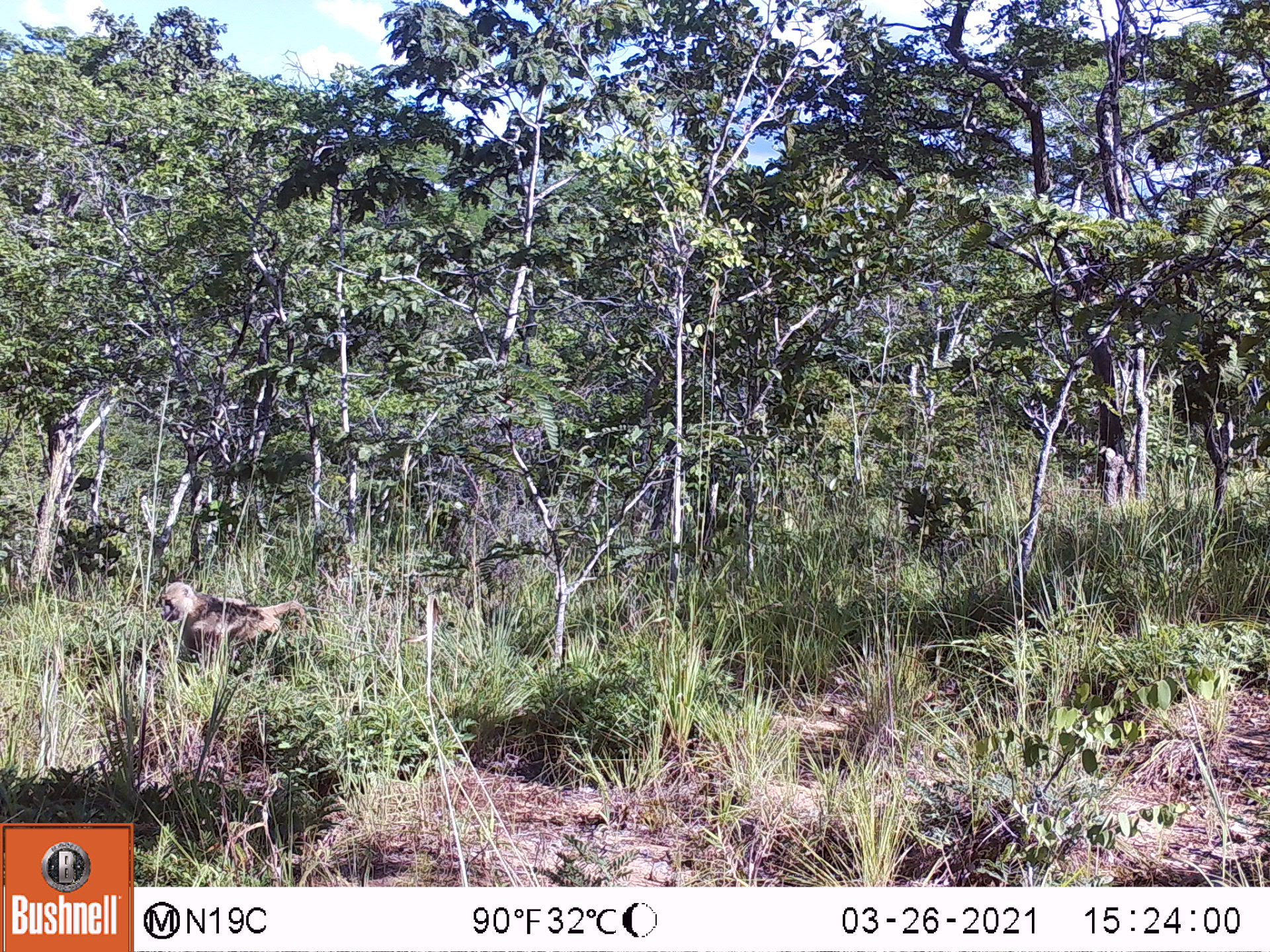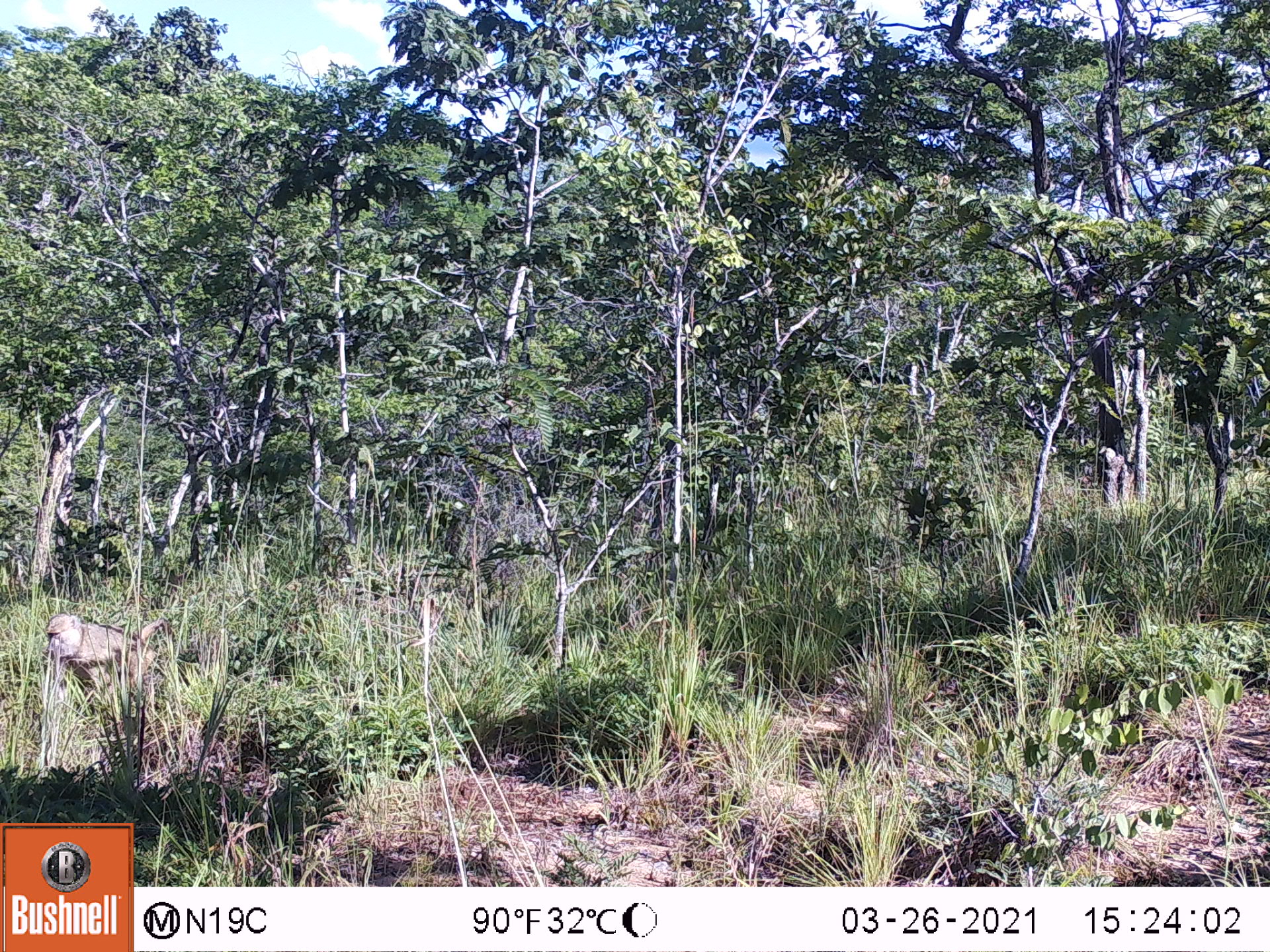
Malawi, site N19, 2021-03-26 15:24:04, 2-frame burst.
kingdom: Animalia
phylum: Chordata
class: Mammalia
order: Primates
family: Cercopithecidae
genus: Papio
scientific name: Papio cynocephalus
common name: yellow baboon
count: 1